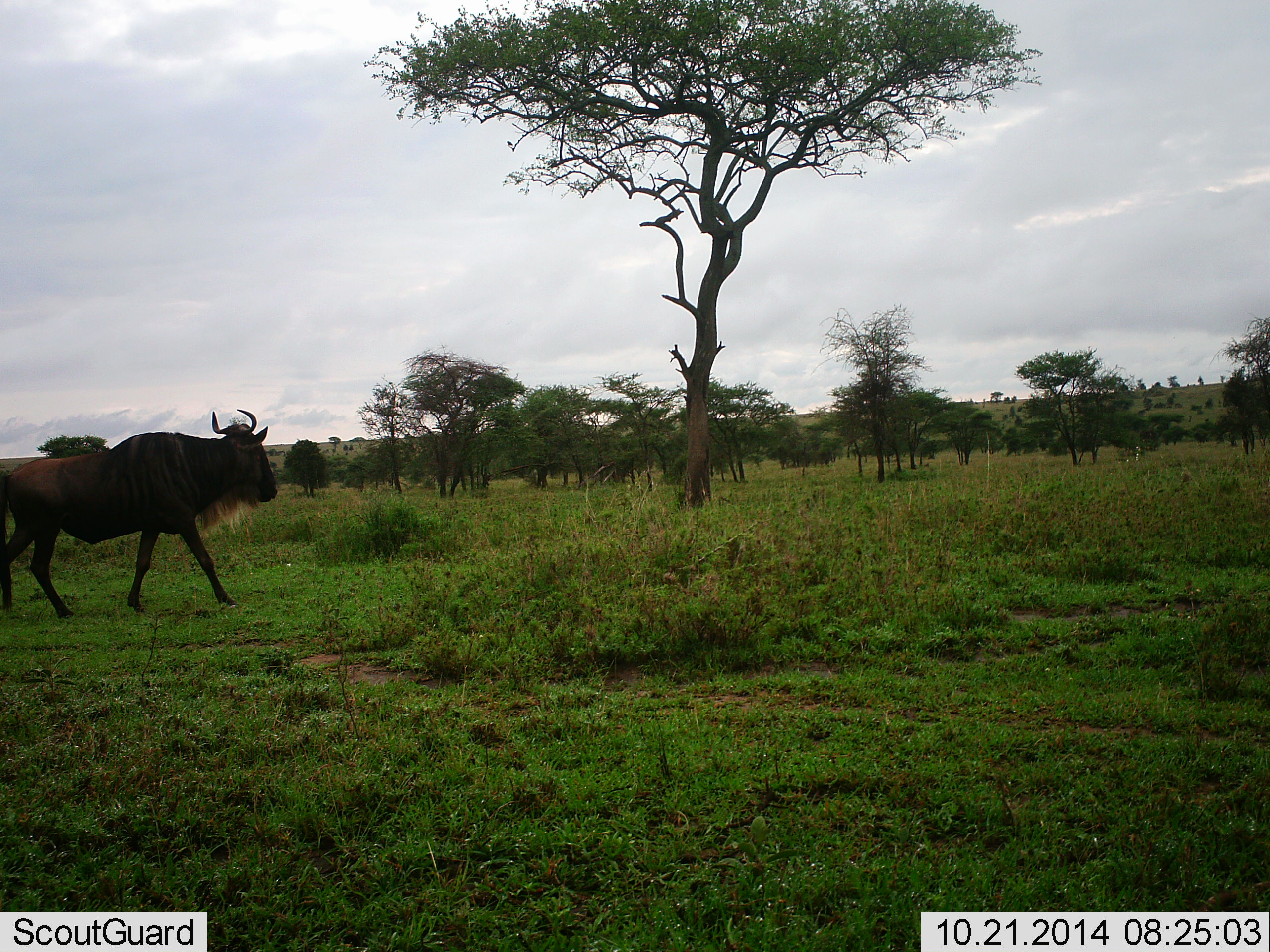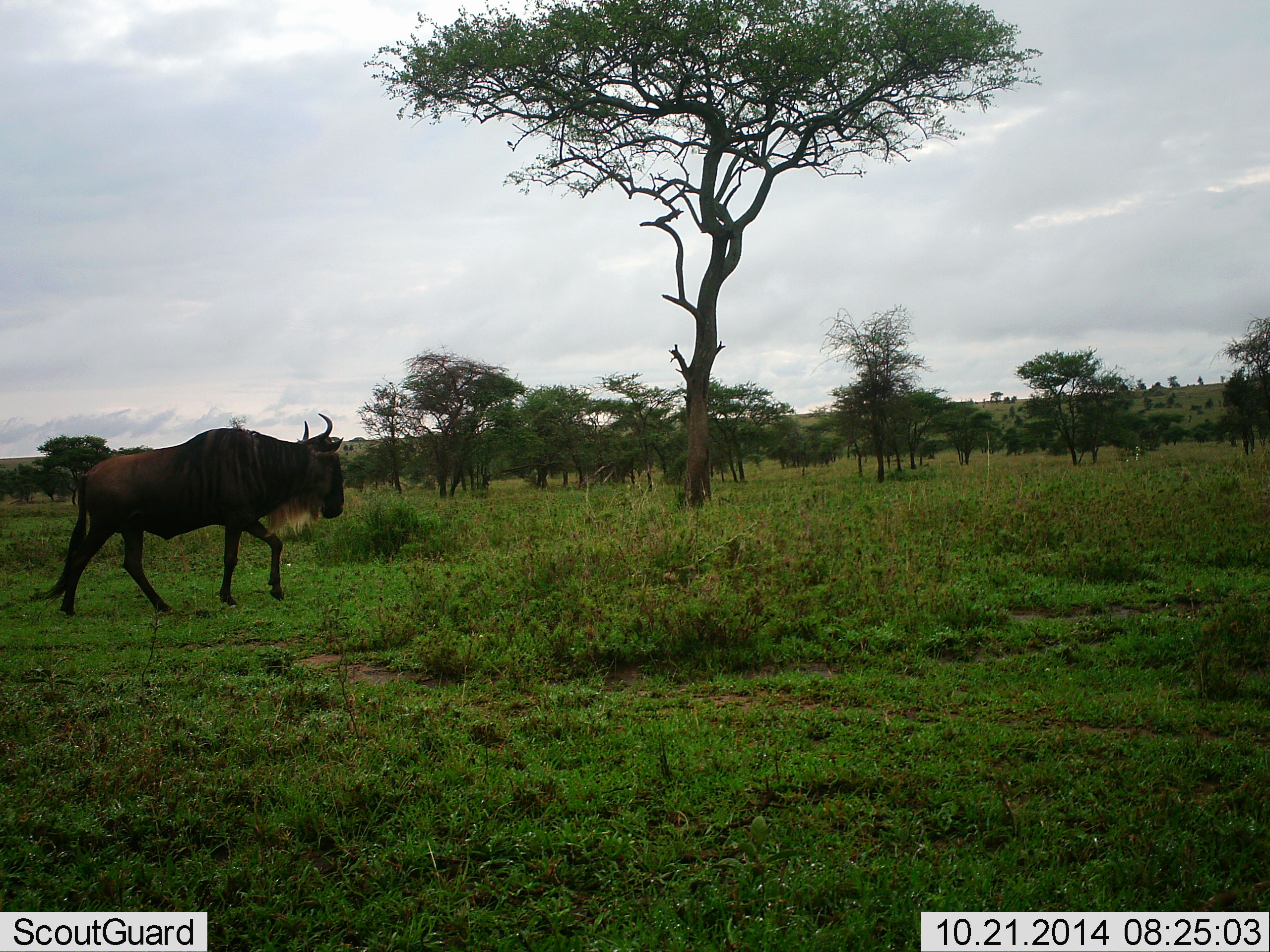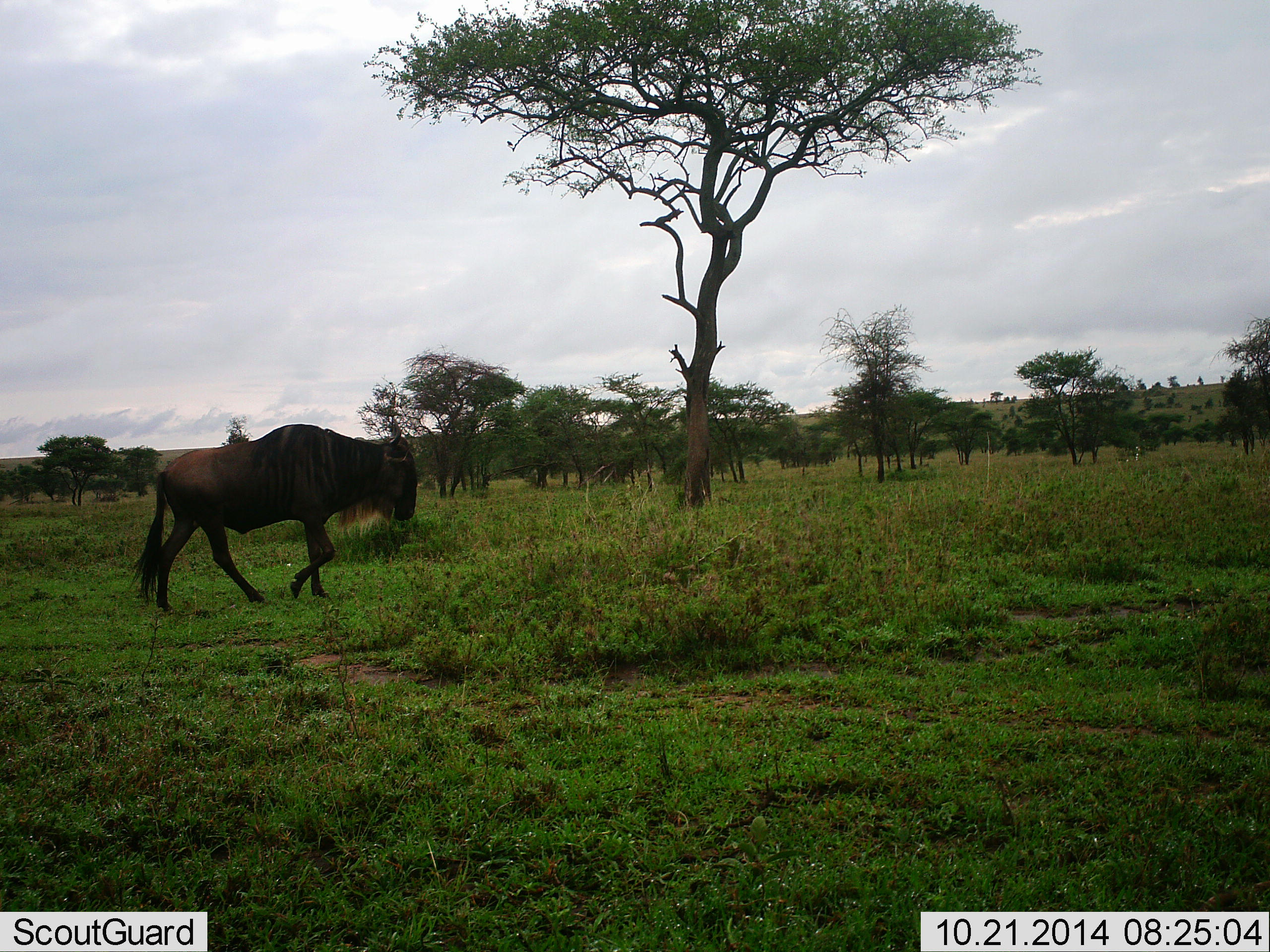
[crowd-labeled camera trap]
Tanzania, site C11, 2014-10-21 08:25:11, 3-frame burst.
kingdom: Animalia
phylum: Chordata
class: Mammalia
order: Artiodactyla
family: Bovidae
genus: Connochaetes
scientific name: Connochaetes taurinus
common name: blue wildebeest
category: wildebeest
Wildebeest (blue wildebeest) (Connochaetes taurinus), count 1. Behavior (volunteer vote fractions): standing 0%, resting 0%, moving 100%, interacting 0%. Young present (vote fraction): 0%. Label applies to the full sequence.